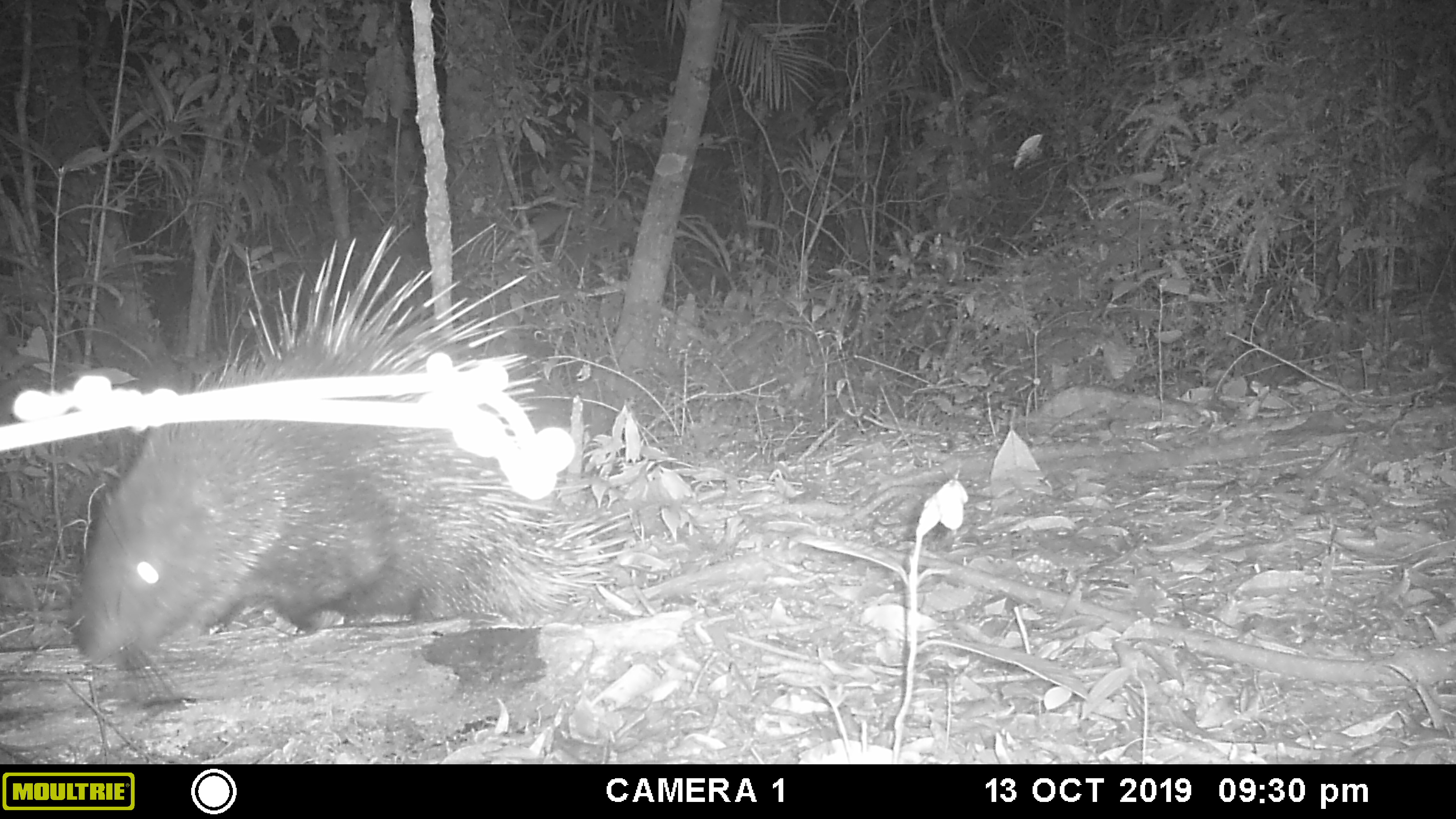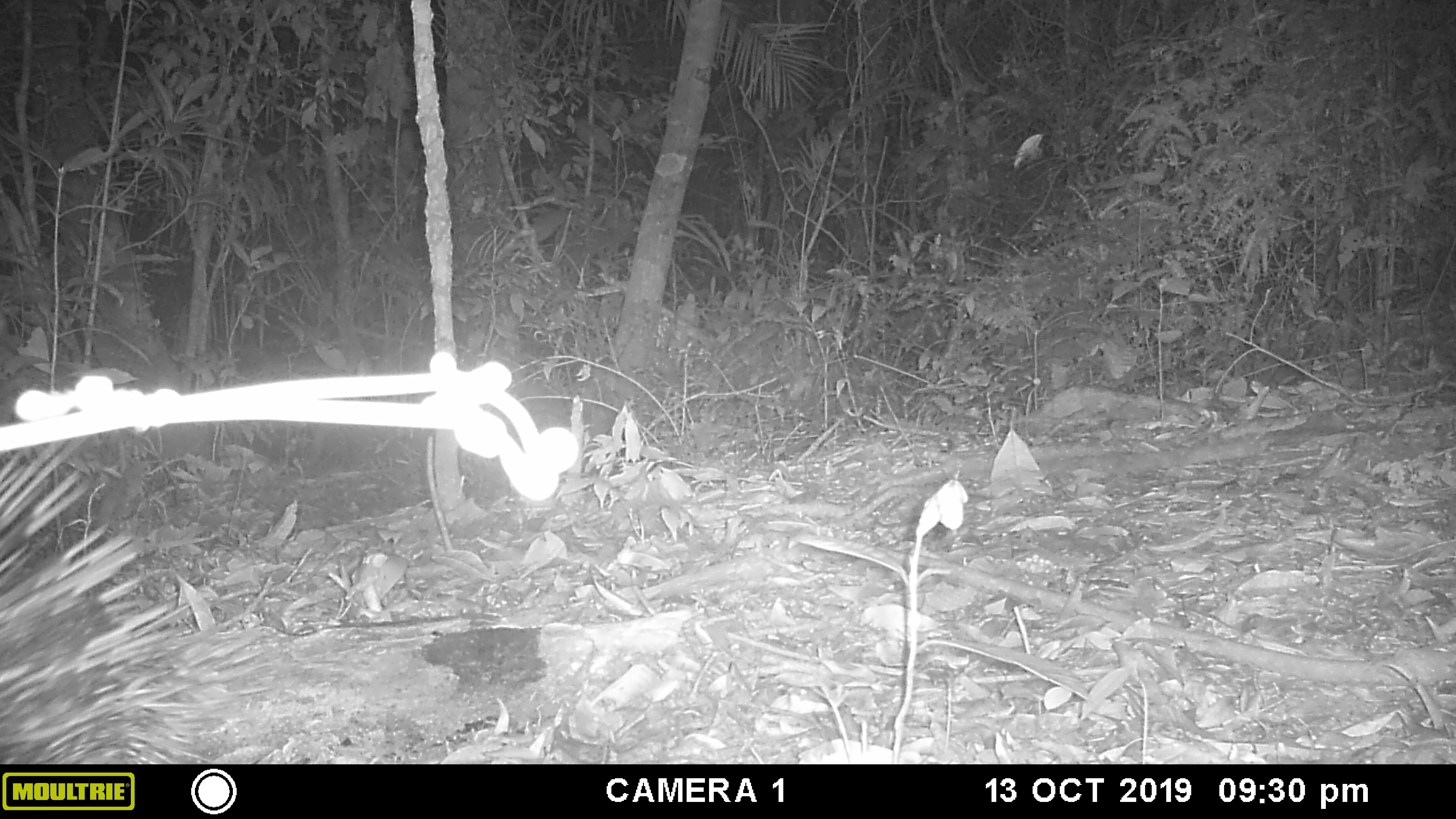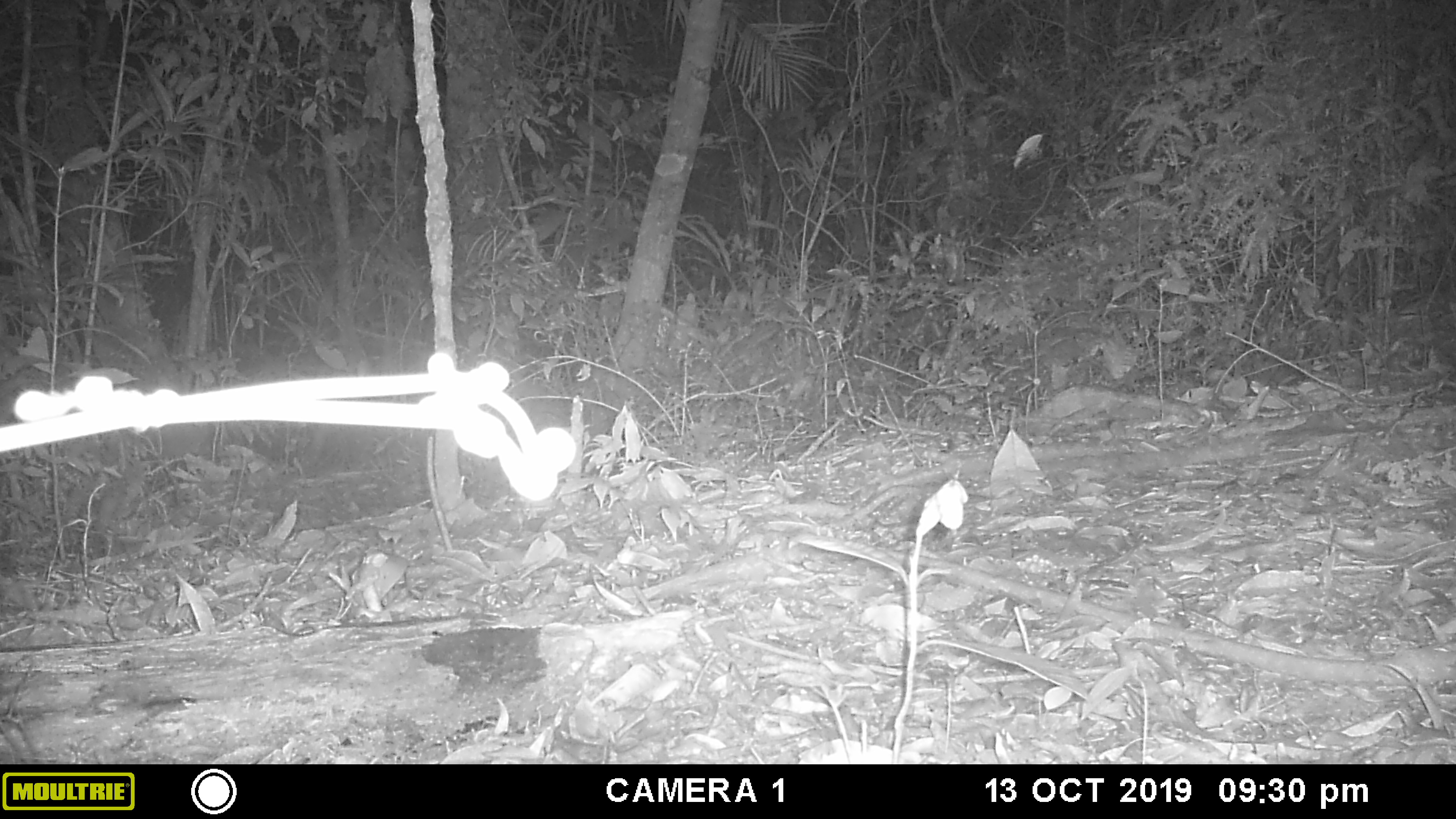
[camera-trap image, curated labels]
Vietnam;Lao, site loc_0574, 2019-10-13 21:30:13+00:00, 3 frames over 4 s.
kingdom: Animalia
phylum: Chordata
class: Mammalia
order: Rodentia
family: Hystricidae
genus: Hystrix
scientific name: Hystrix brachyura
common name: malayan porcupine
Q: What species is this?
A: Malayan porcupine (Hystrix brachyura).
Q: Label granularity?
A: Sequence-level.